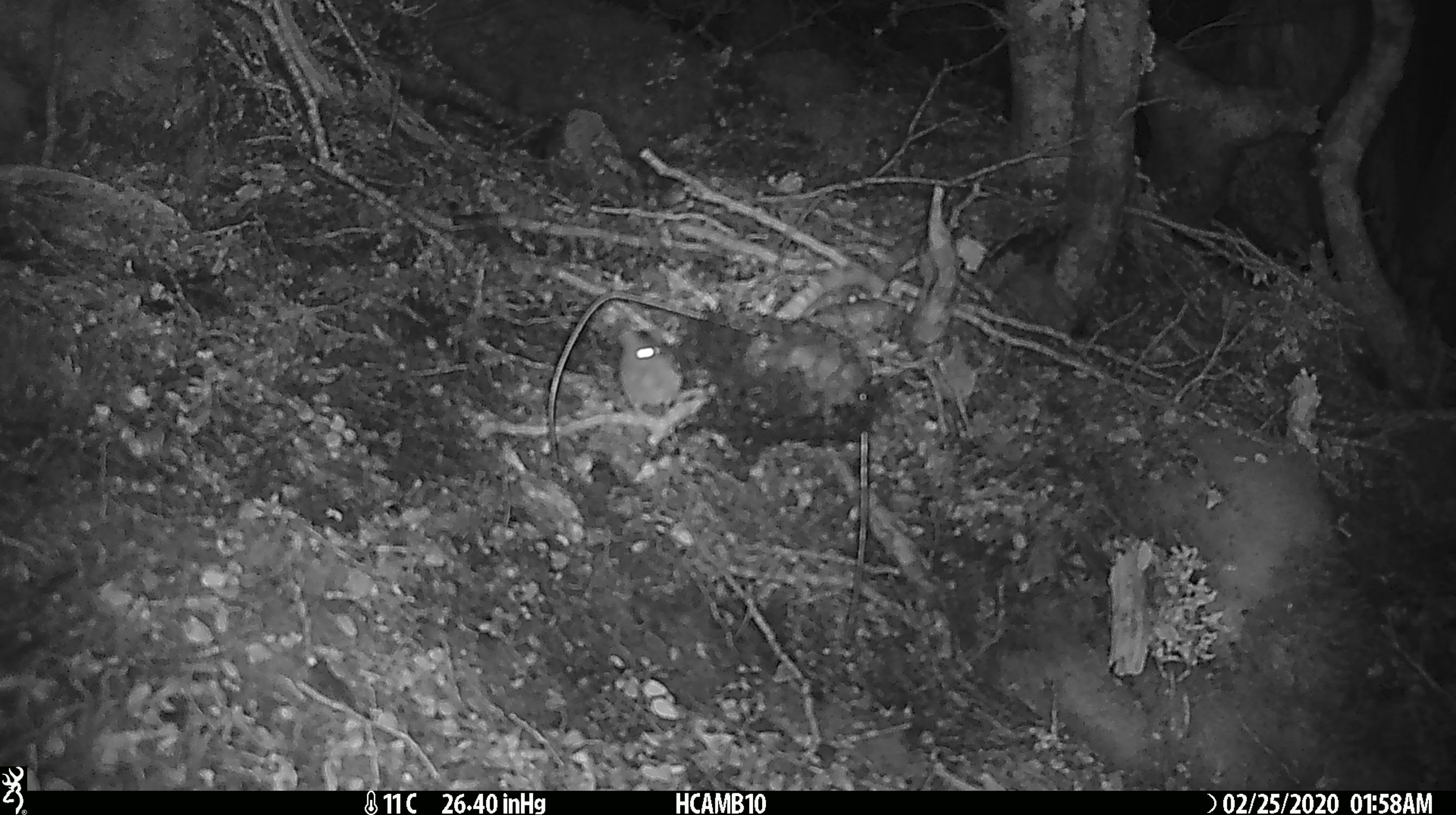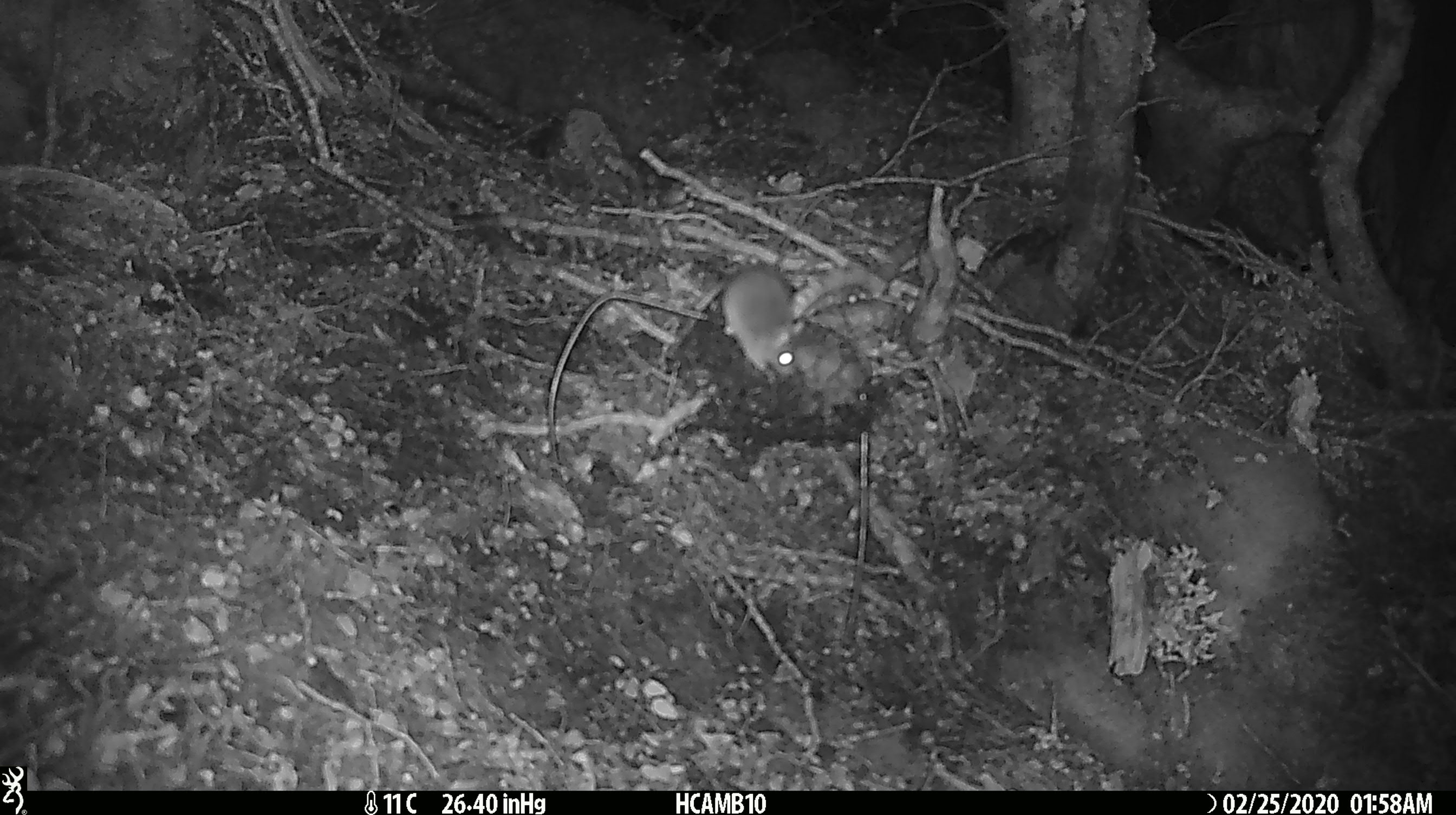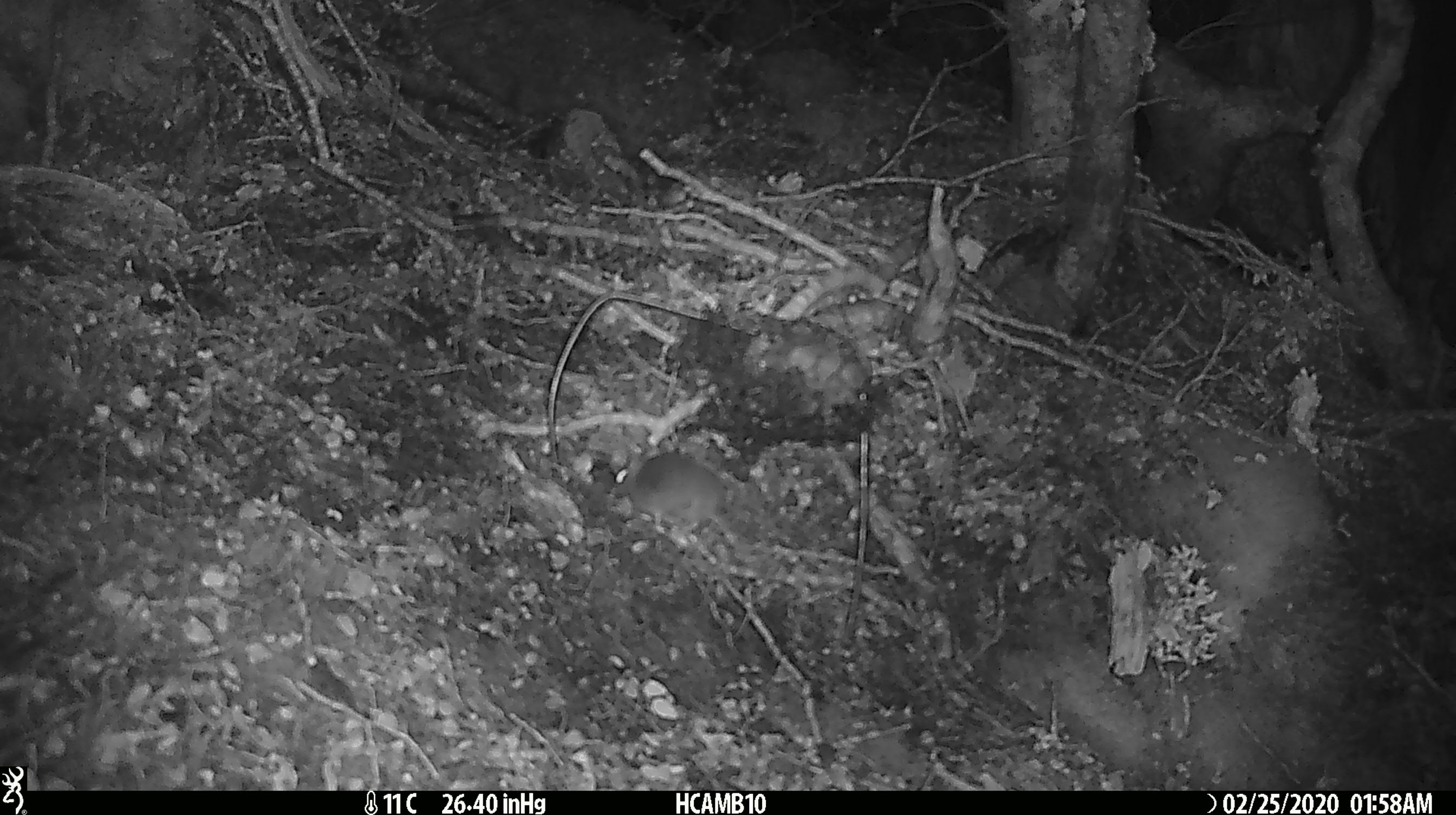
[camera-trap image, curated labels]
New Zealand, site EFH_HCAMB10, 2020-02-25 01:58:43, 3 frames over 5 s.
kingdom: Animalia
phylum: Chordata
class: Mammalia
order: Rodentia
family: Muridae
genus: Mus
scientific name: Mus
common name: mouse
Mouse (Mus).